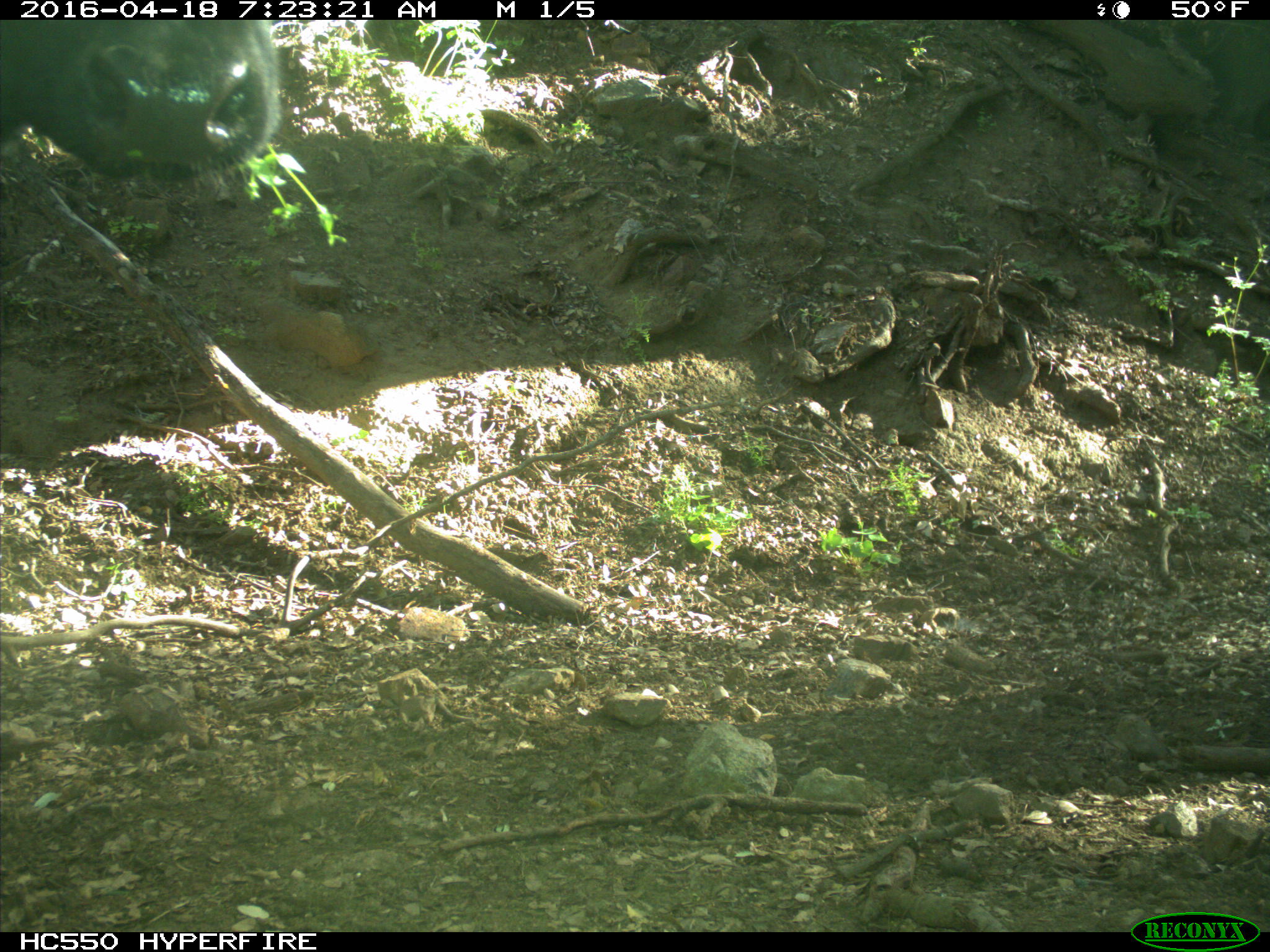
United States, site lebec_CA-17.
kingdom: Animalia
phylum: Chordata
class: Mammalia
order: Artiodactyla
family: Bovidae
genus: Bos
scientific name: Bos taurus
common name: domestic cow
Bos taurus (domestic cow).